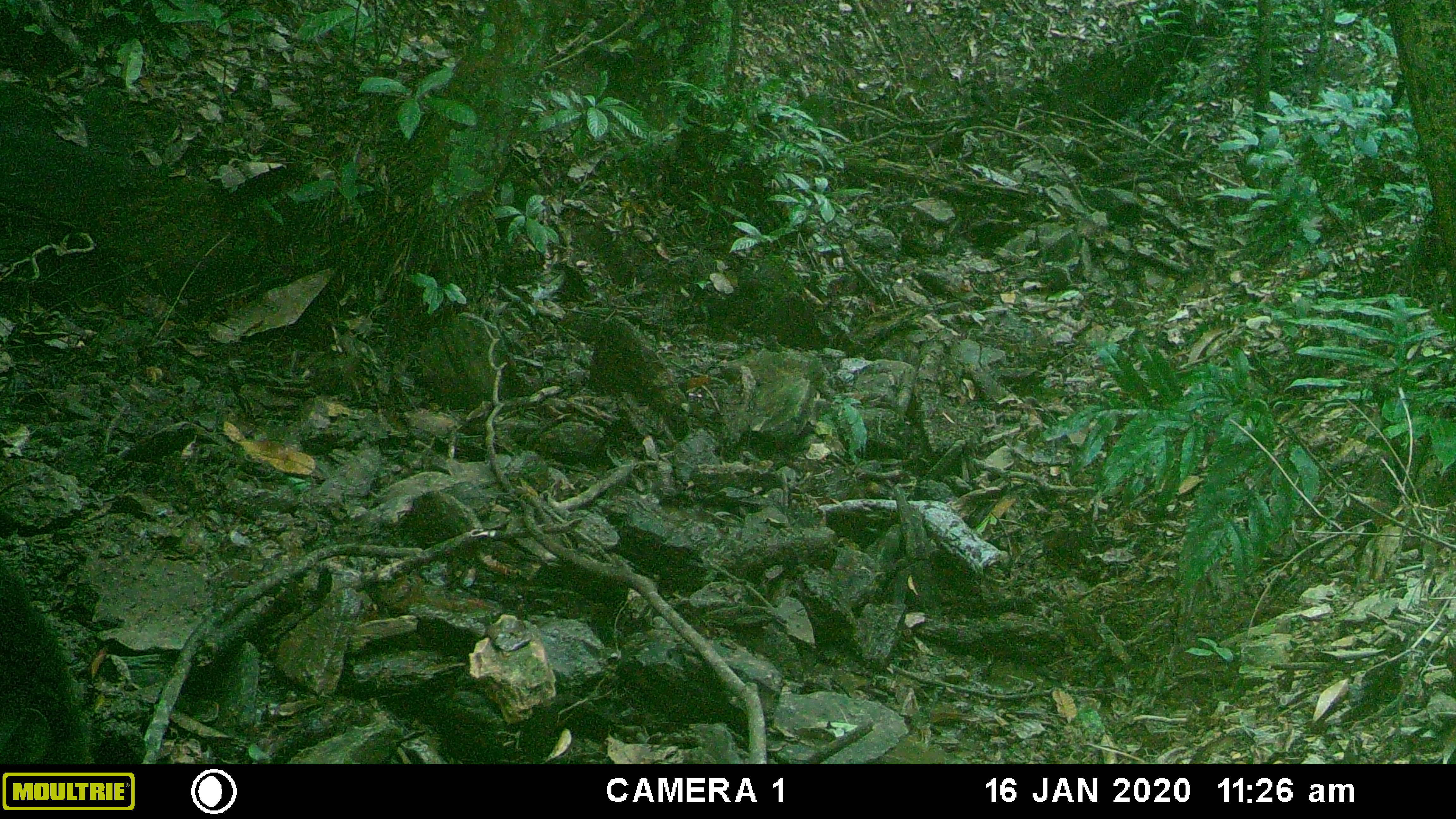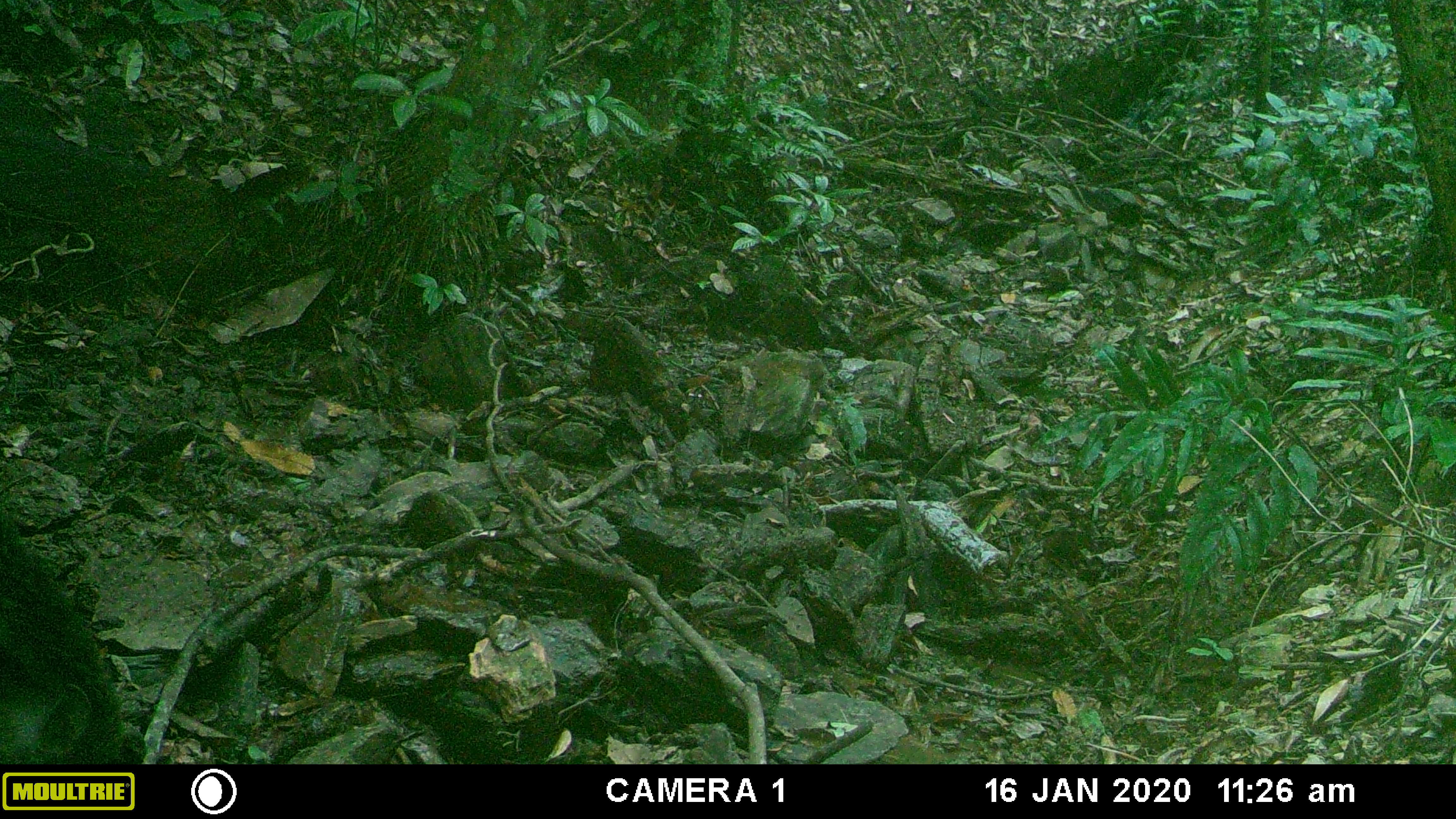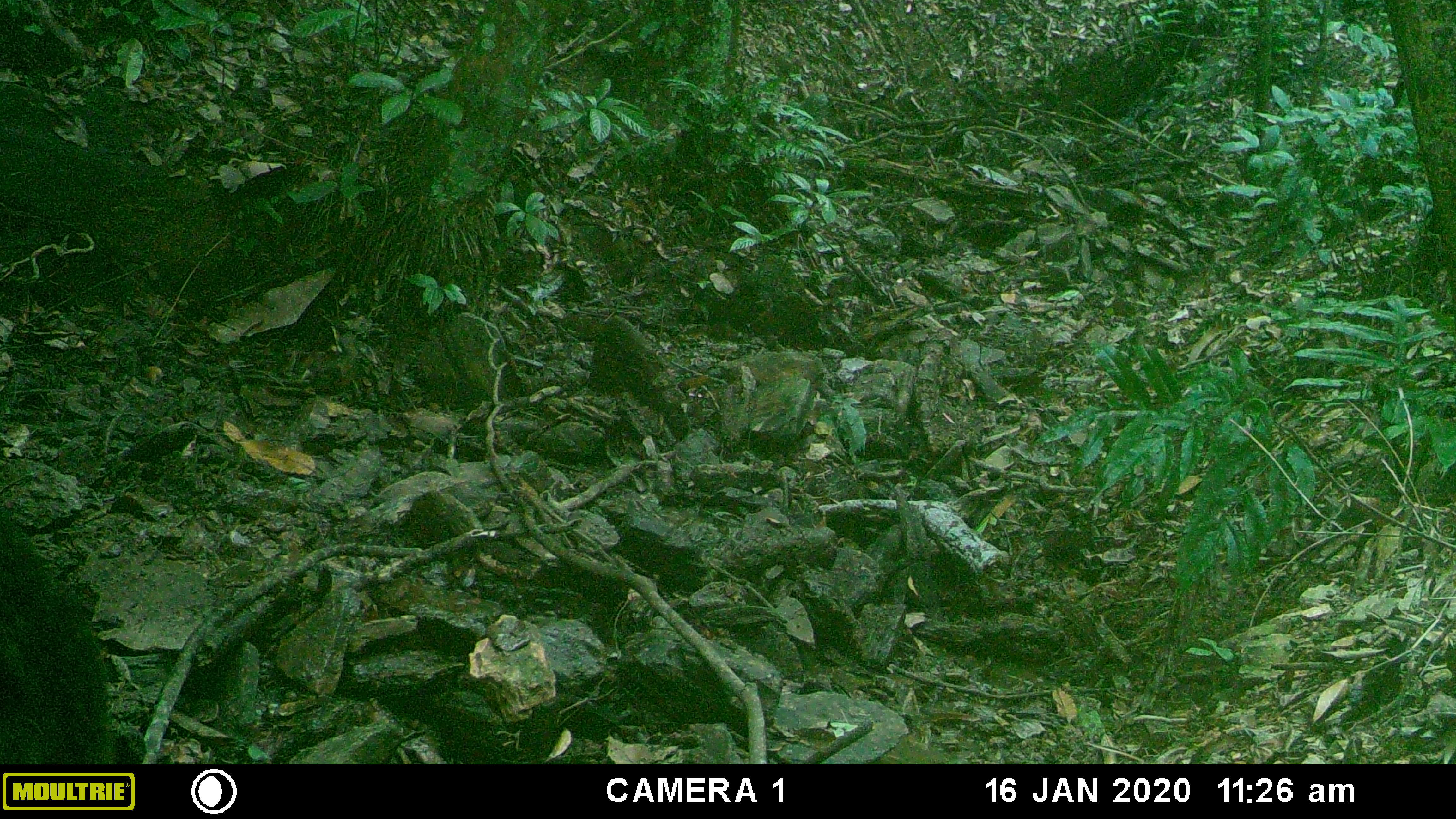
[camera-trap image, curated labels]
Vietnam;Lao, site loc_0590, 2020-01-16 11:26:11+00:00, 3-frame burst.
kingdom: Animalia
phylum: Chordata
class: Mammalia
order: Artiodactyla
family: Suidae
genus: Sus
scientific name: Sus scrofa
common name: eurasian wild pig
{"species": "eurasian wild pig (Sus scrofa)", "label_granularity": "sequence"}